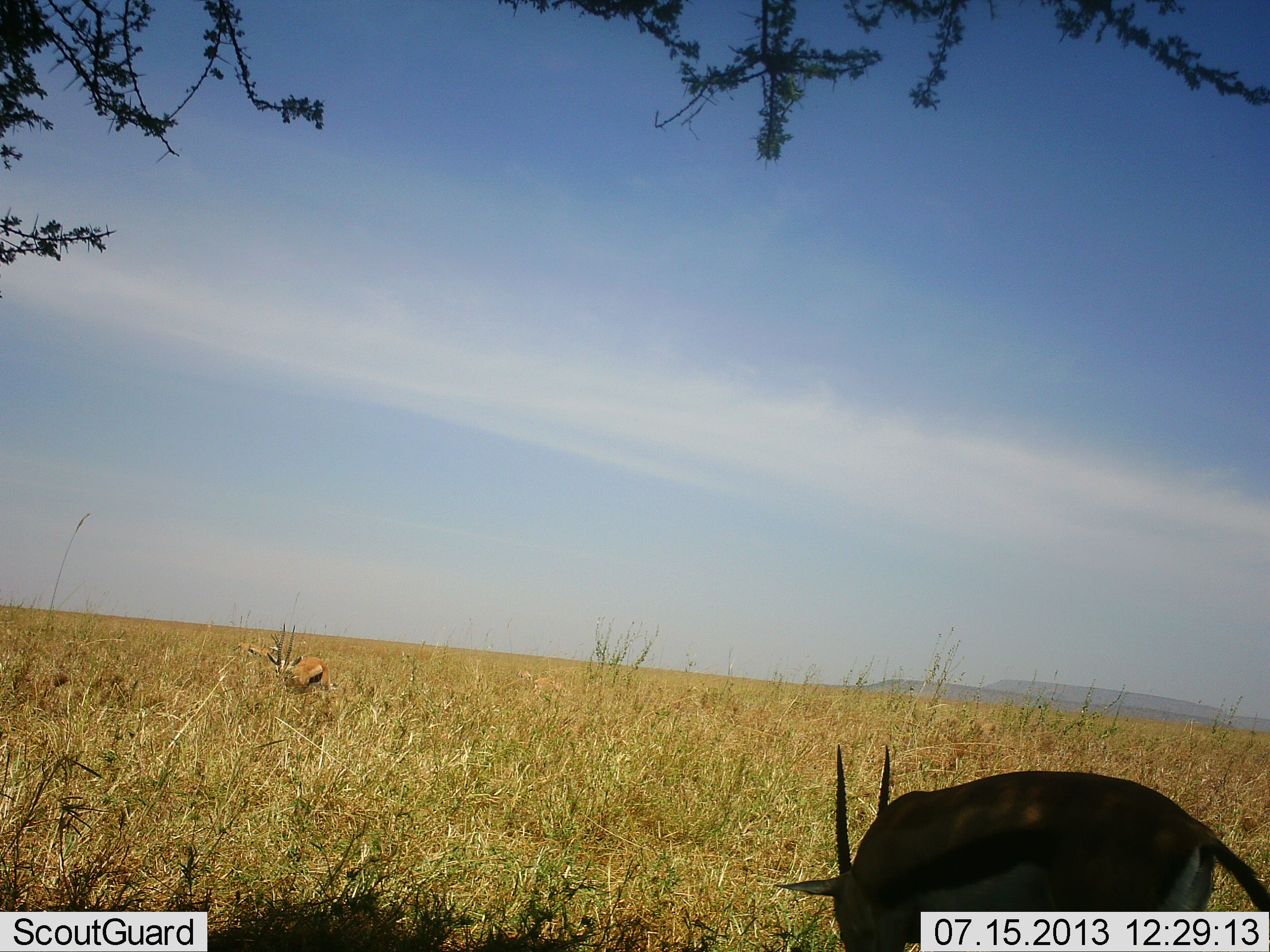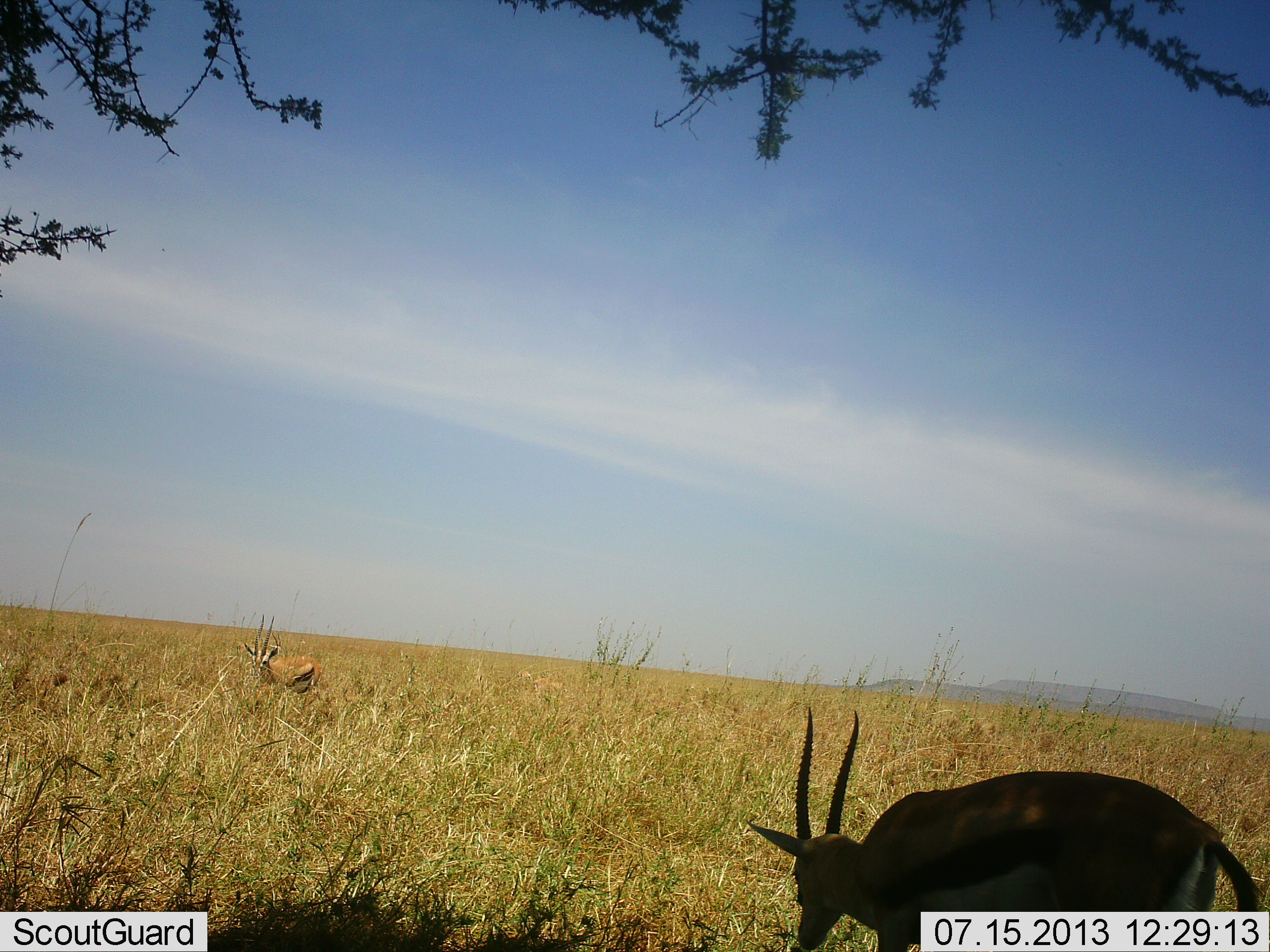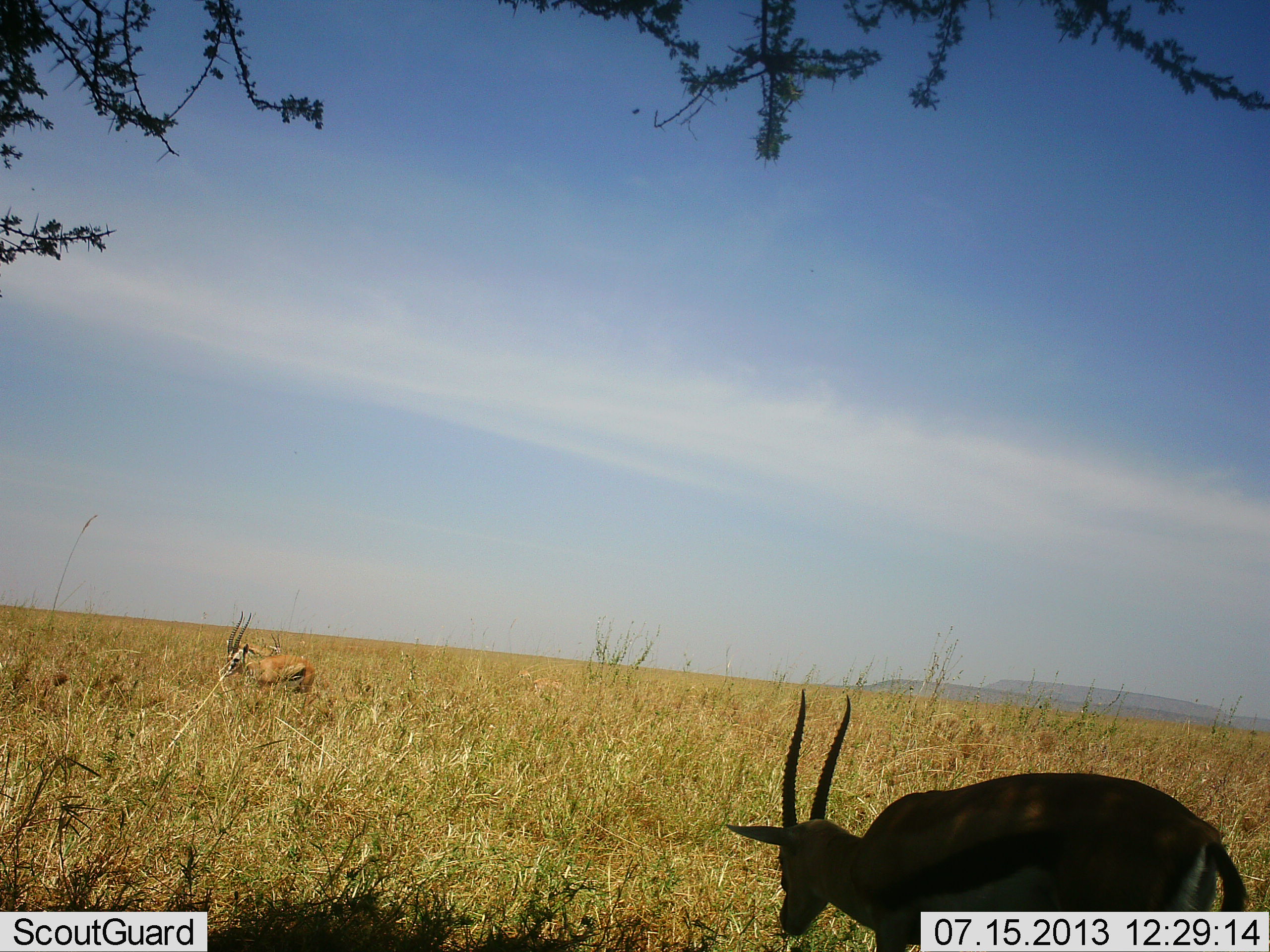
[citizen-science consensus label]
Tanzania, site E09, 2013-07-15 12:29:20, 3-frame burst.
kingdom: Animalia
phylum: Chordata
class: Mammalia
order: Artiodactyla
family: Bovidae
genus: Eudorcas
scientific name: Eudorcas thomsonii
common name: thomson's gazelle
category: gazellethomsons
Gazellethomsons (thomson's gazelle) (Eudorcas thomsonii), count 2. Behavior (volunteer vote fractions): standing 65%, resting 0%, moving 20%, interacting 0%. Young present (vote fraction): 0%. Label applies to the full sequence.